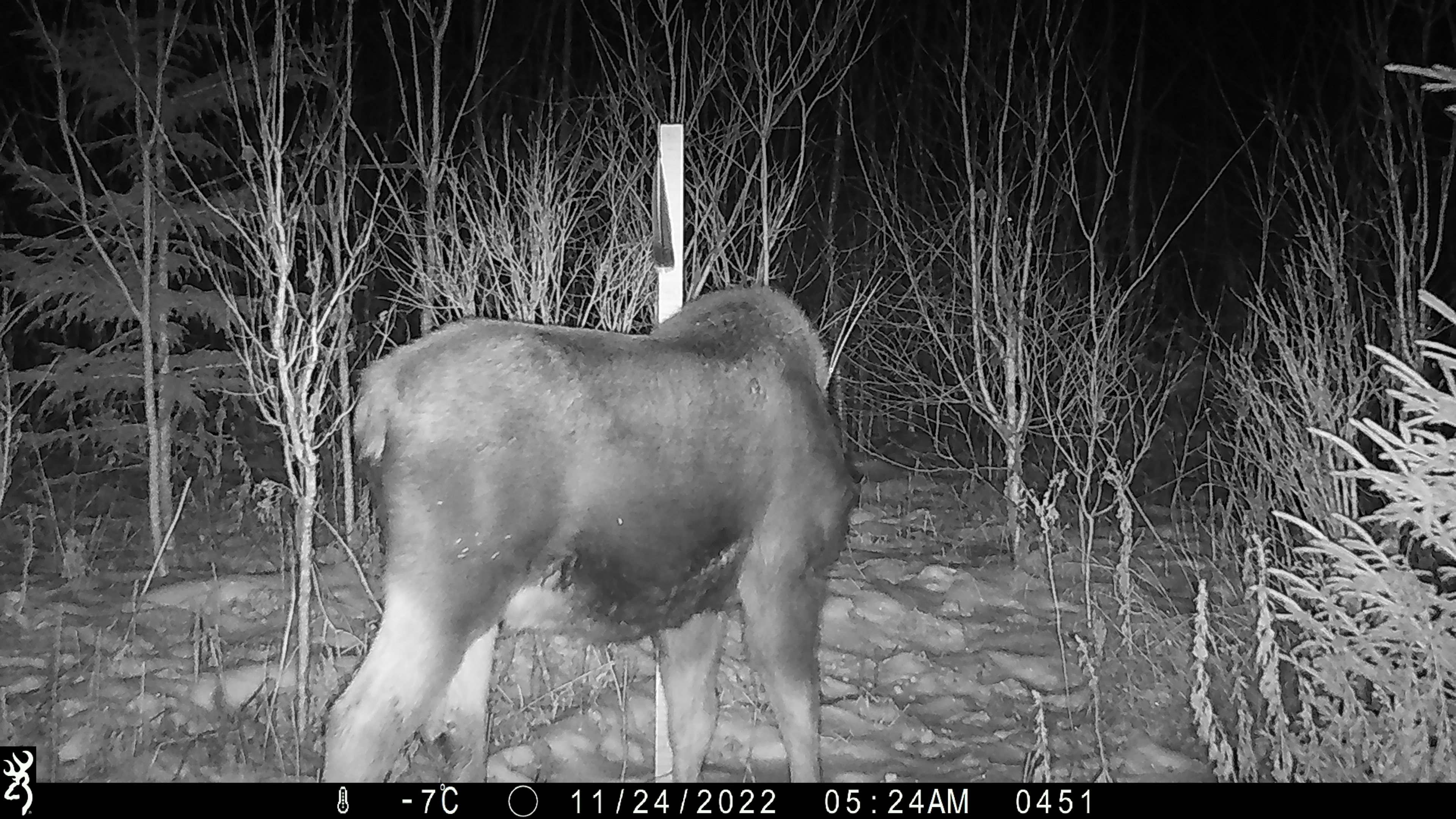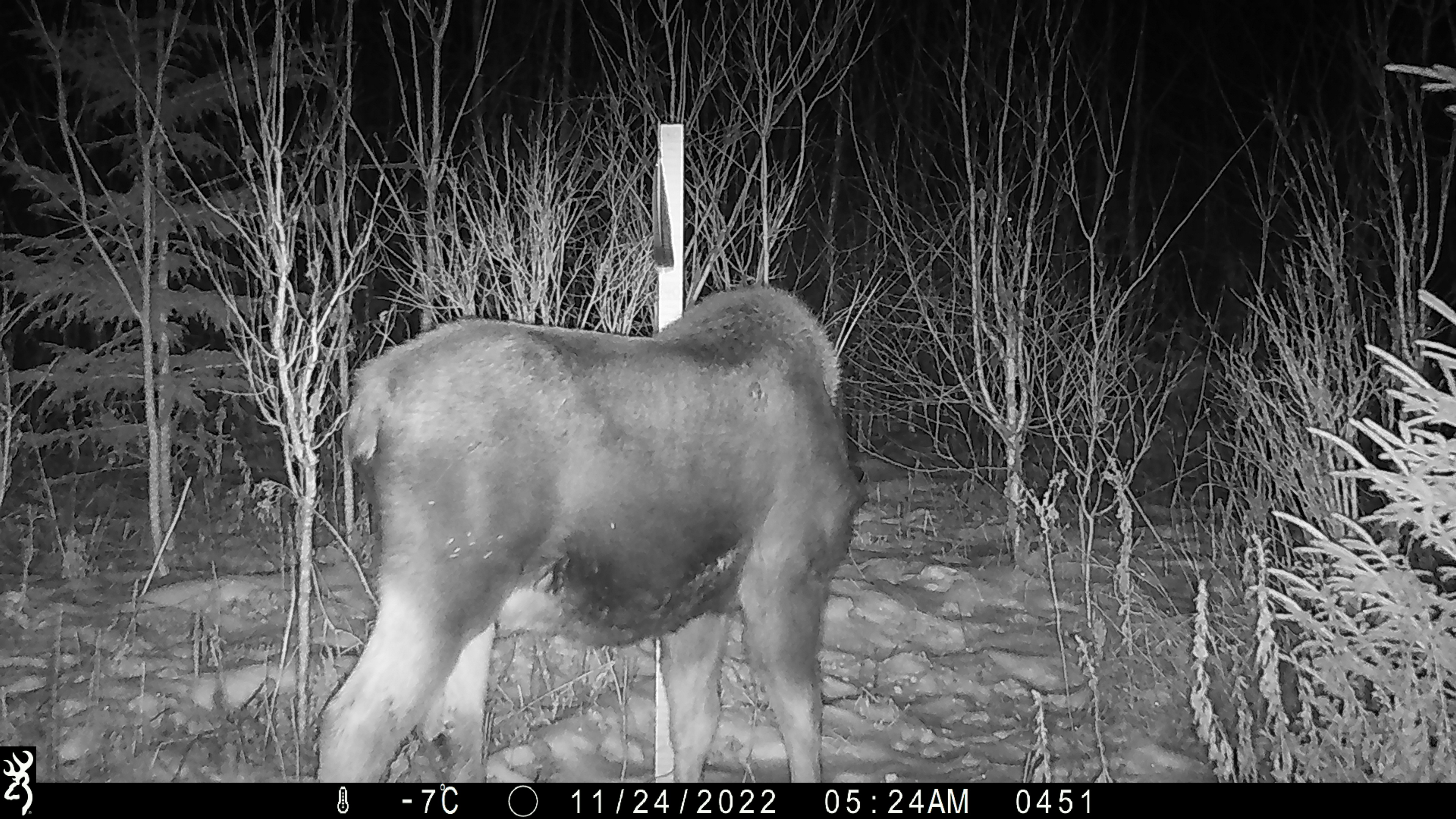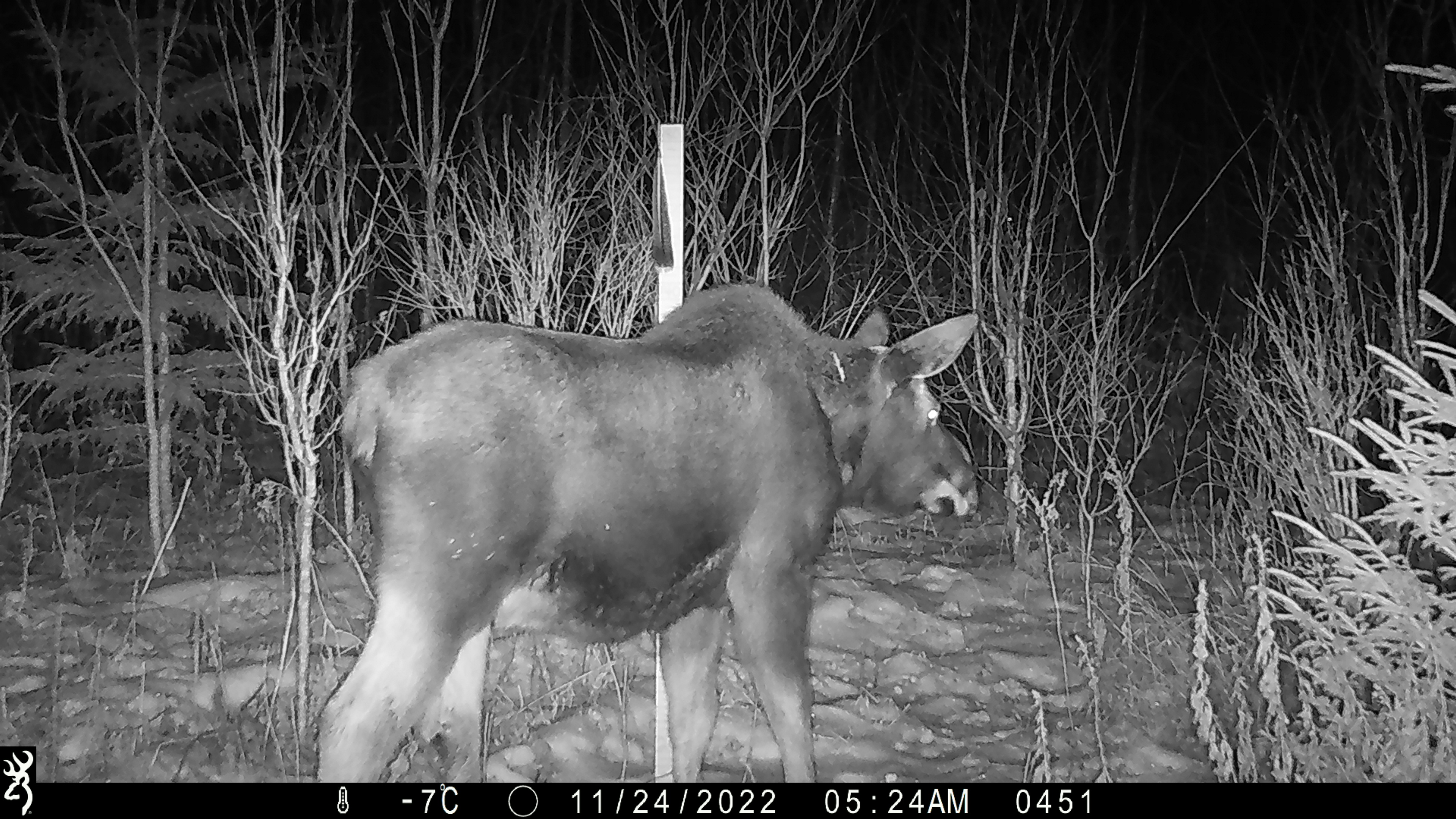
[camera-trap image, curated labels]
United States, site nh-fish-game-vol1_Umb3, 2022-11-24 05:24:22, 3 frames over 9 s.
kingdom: Animalia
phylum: Chordata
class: Mammalia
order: Artiodactyla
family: Cervidae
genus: Alces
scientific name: Alces alces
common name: moose